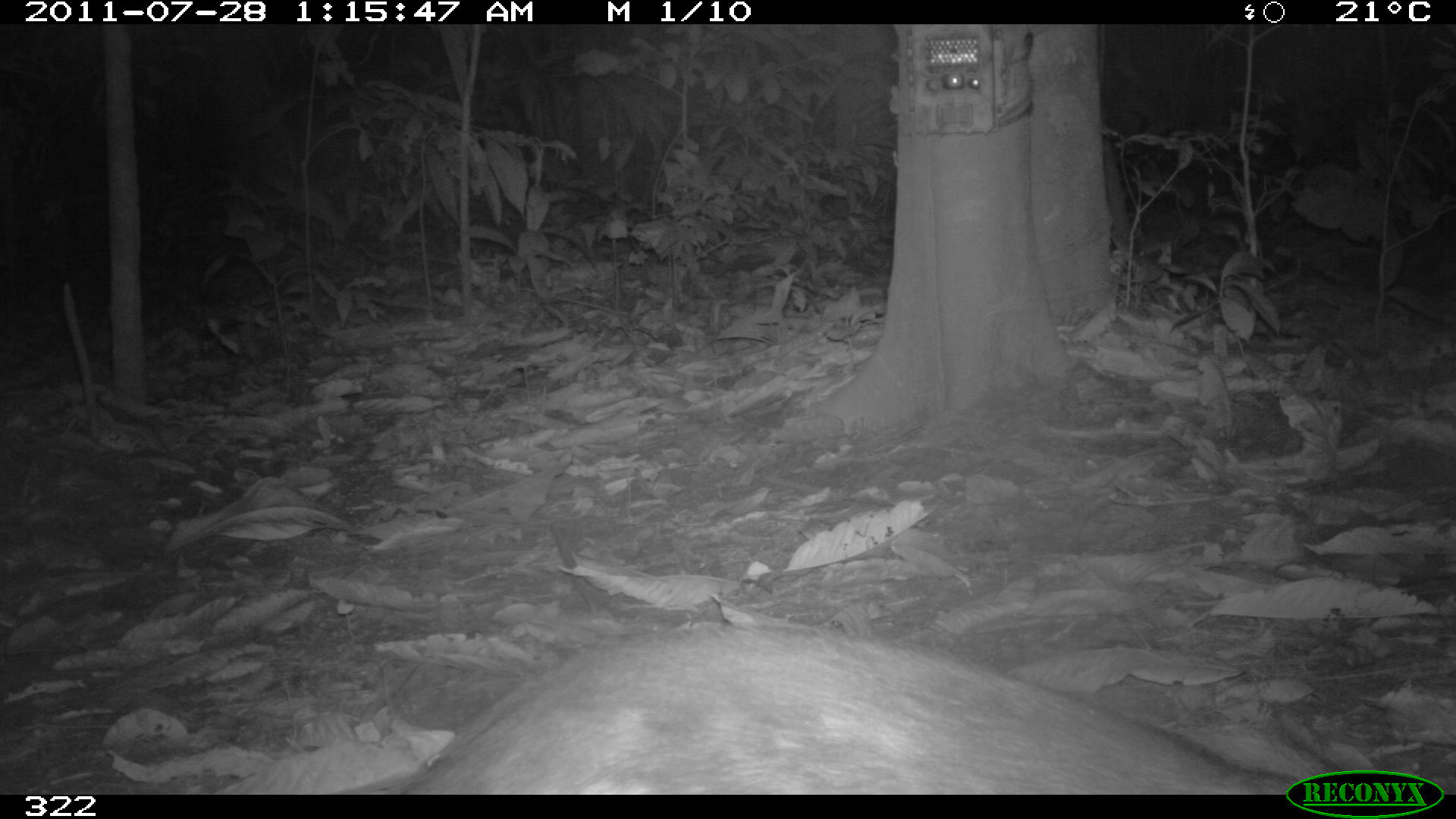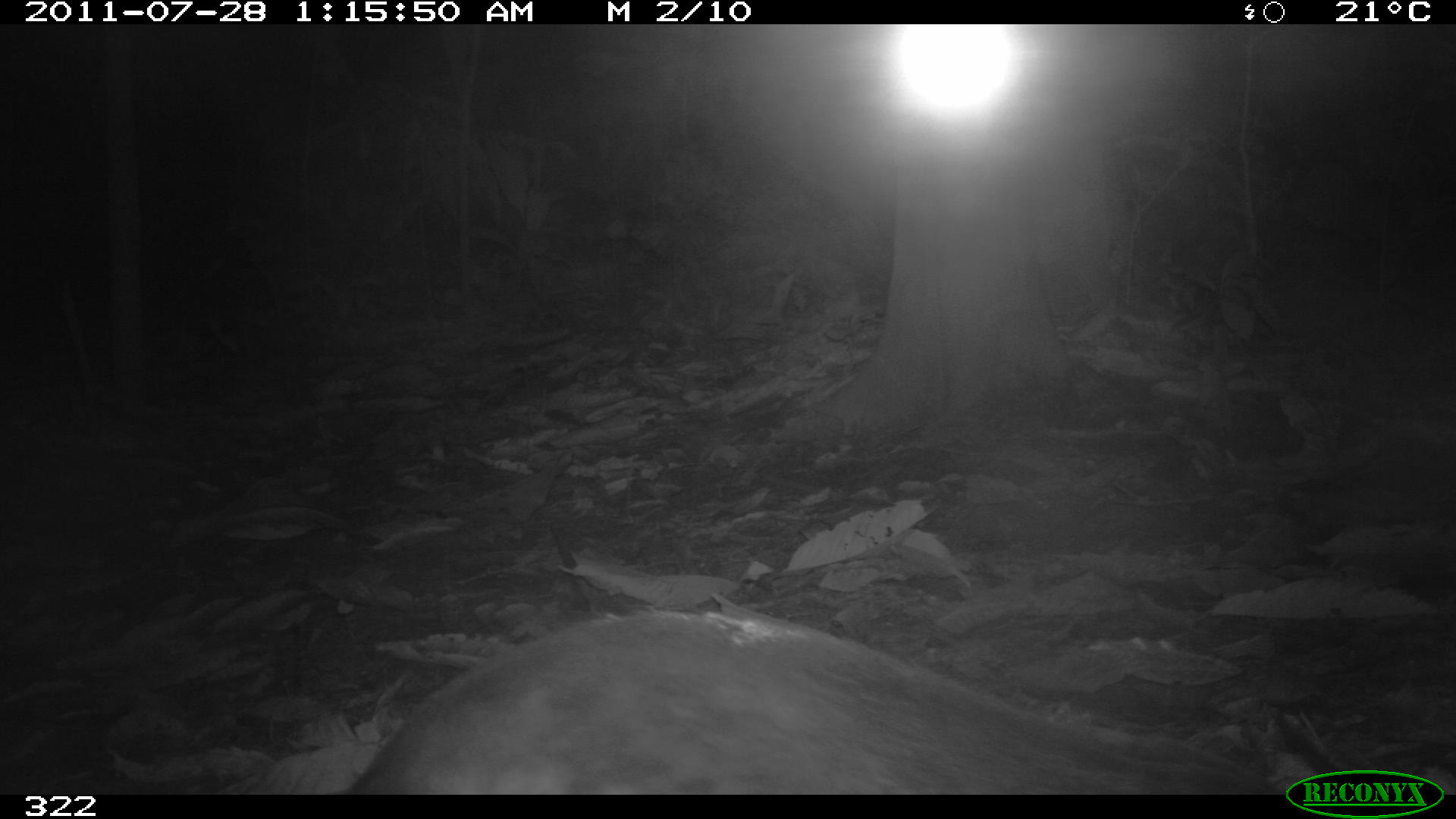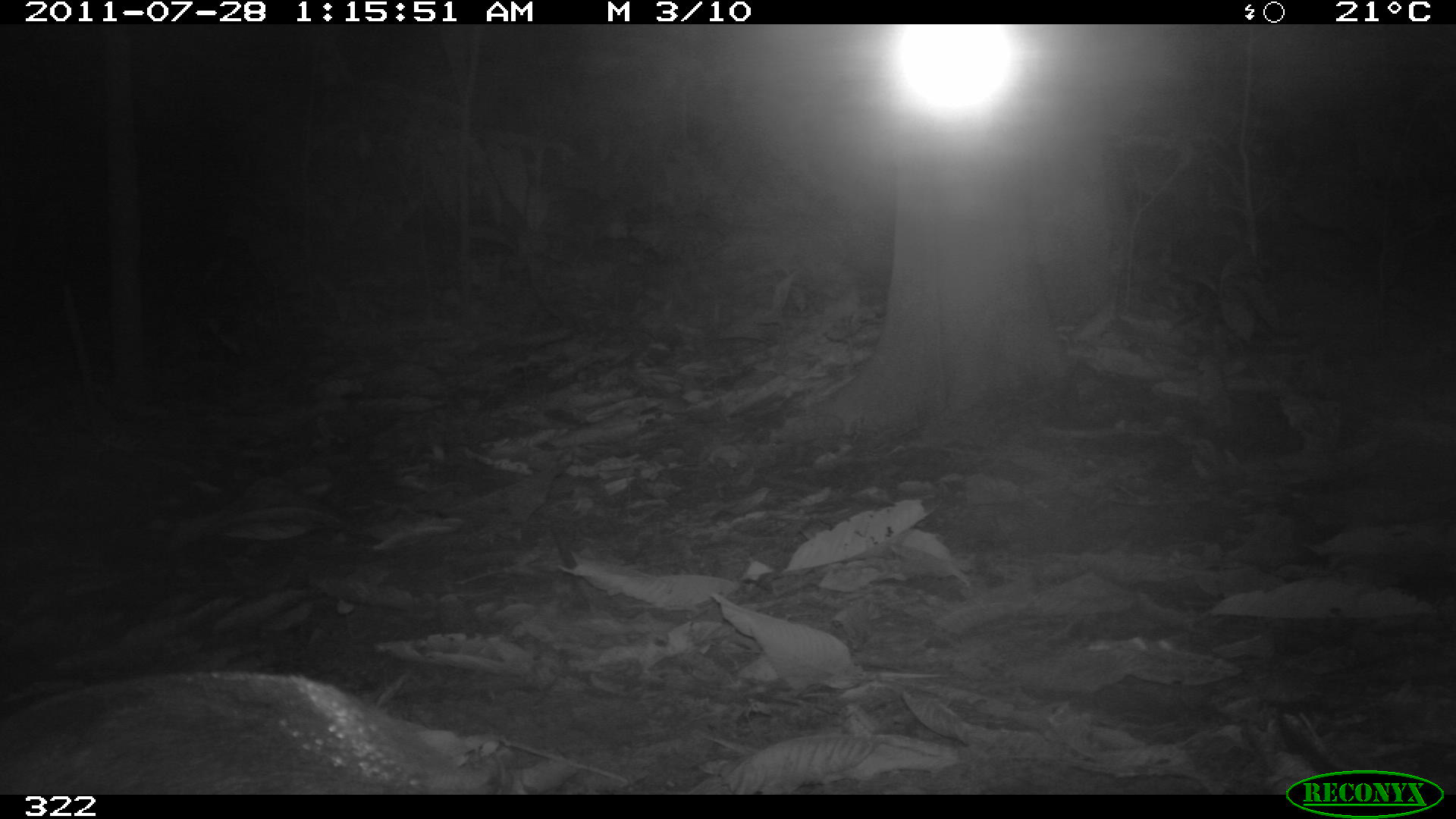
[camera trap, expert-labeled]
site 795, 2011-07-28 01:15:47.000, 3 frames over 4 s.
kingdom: Animalia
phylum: Chordata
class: Mammalia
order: Rodentia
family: Cuniculidae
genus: Cuniculus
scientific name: Cuniculus paca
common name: spotted paca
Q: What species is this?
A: Cuniculus paca (spotted paca).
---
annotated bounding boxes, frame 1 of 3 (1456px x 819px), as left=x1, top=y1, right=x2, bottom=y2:
cuniculus paca: left=408, top=614, right=1297, bottom=794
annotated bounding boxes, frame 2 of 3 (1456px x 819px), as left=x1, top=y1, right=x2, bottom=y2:
cuniculus paca: left=352, top=602, right=1281, bottom=794